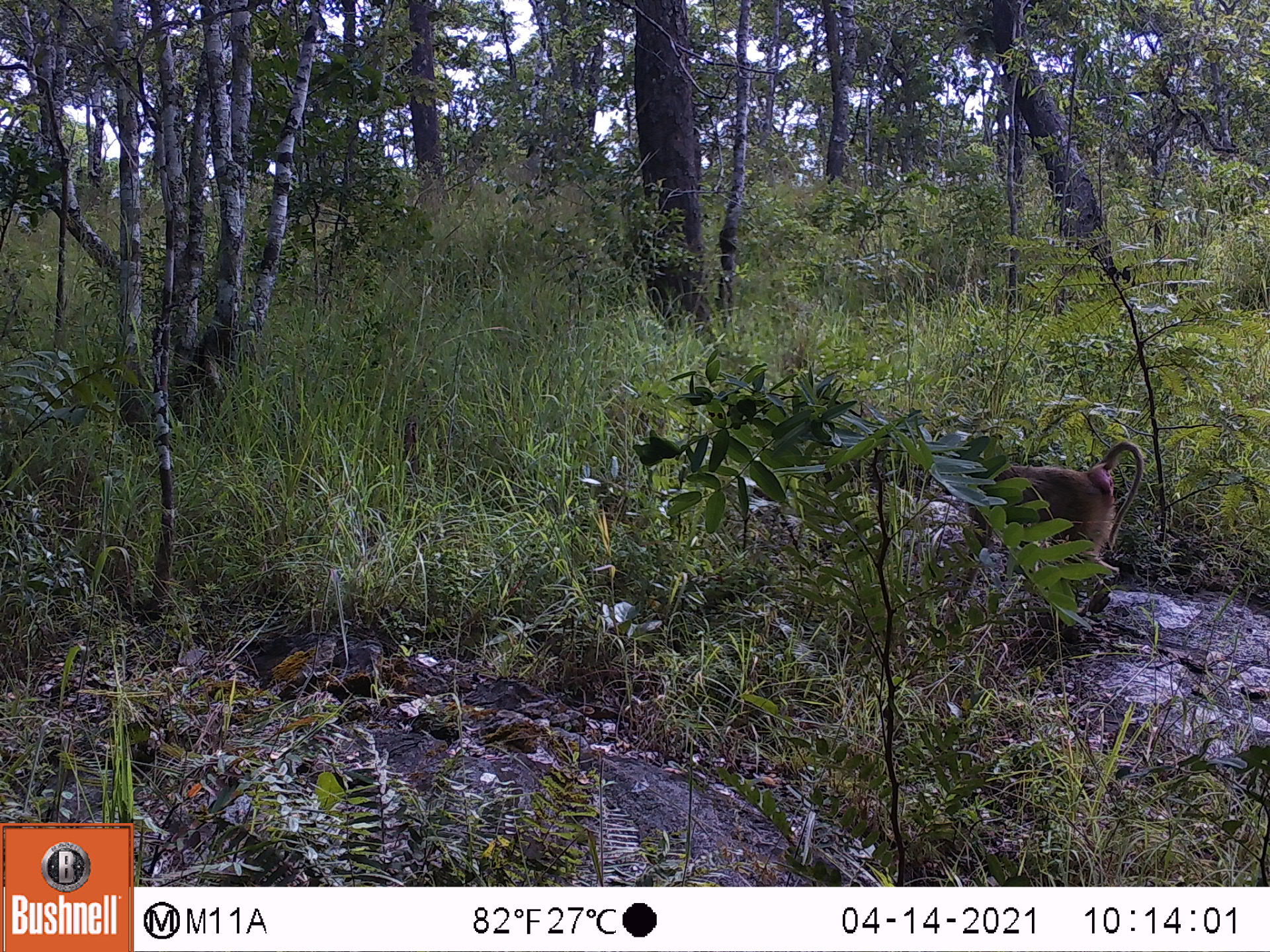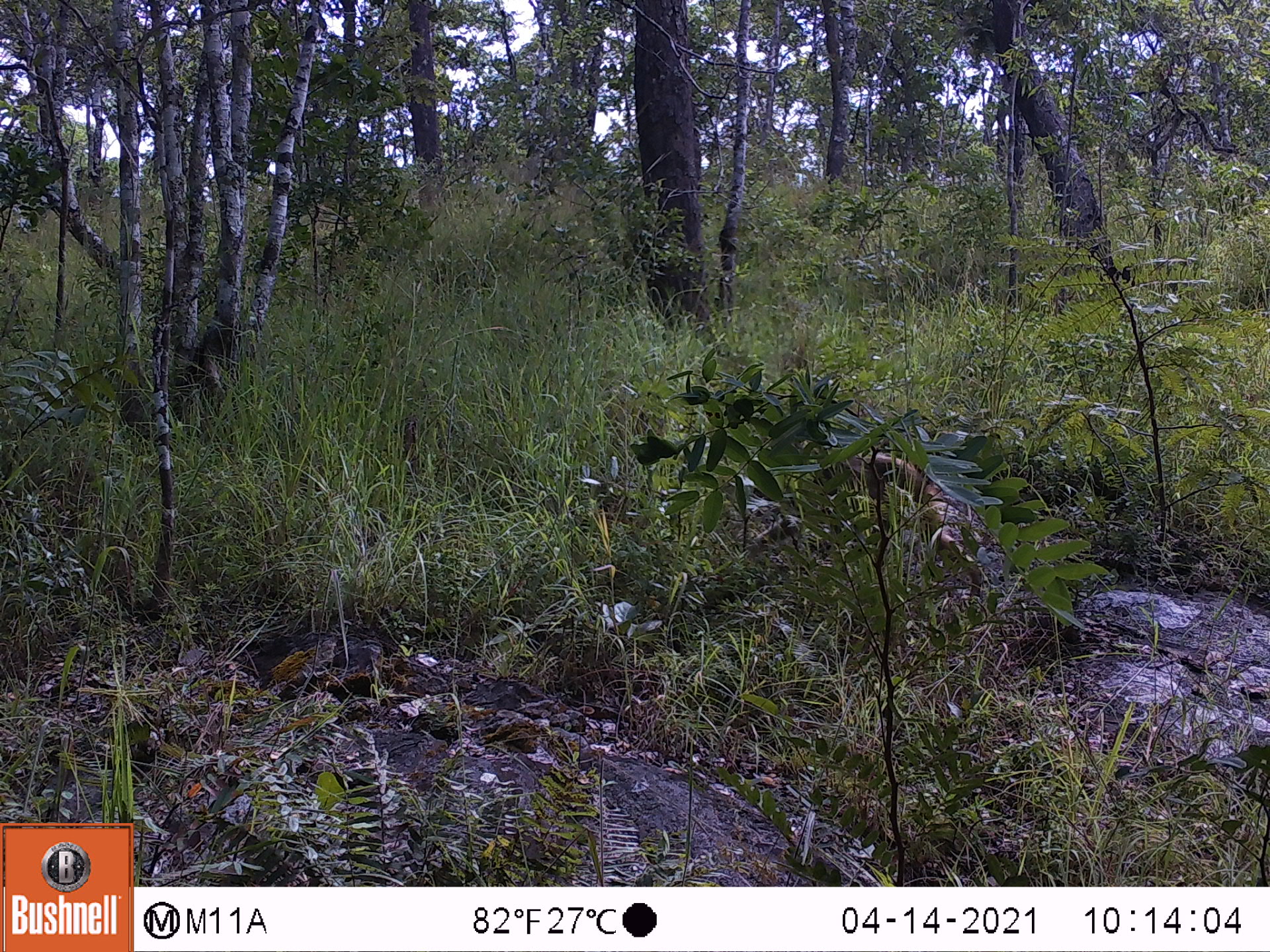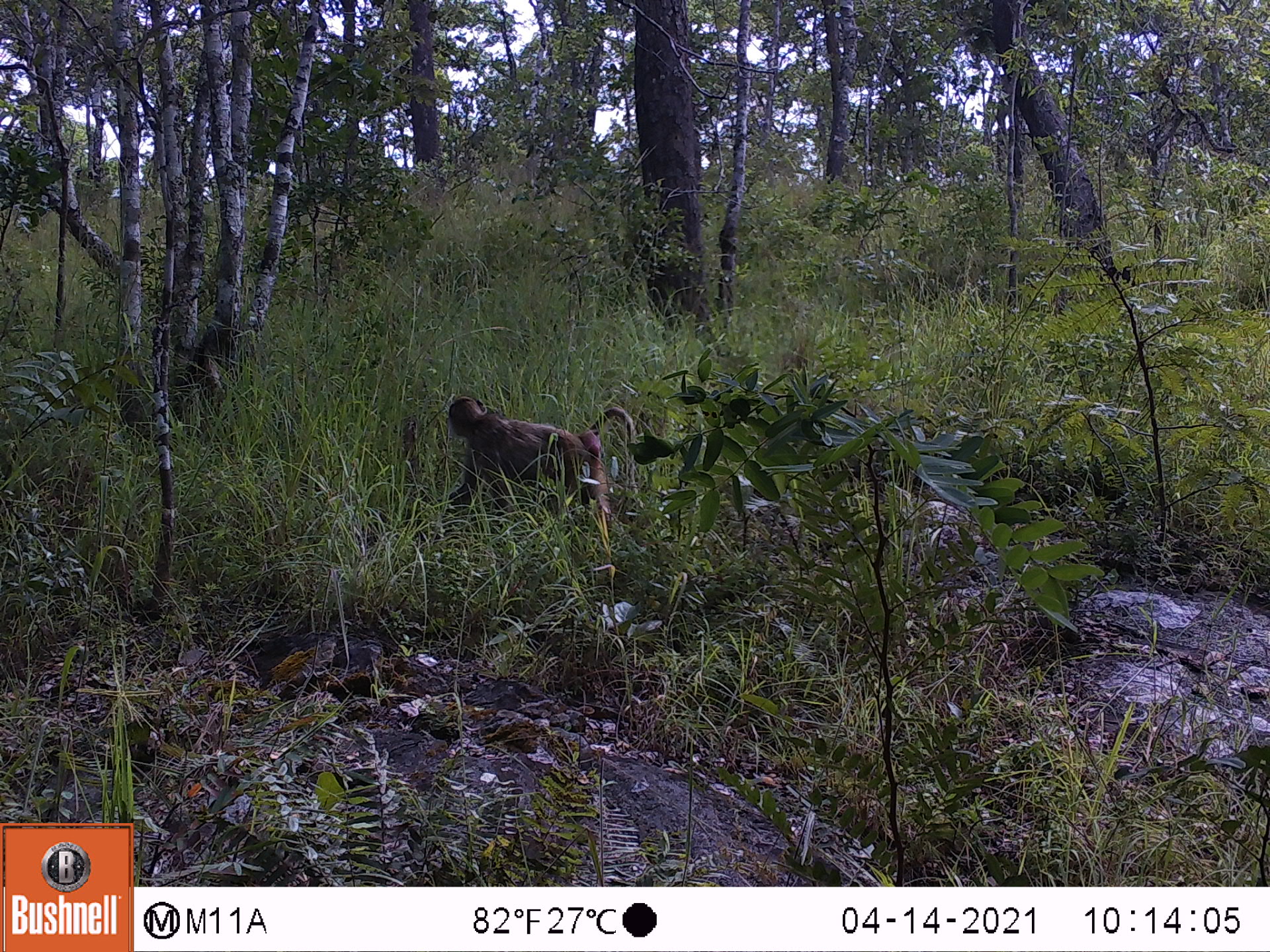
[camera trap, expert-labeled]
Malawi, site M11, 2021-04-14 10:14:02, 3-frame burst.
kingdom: Animalia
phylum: Chordata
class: Mammalia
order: Primates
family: Cercopithecidae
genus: Papio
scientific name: Papio cynocephalus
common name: yellow baboon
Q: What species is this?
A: Yellow baboon (Papio cynocephalus).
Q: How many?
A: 1.